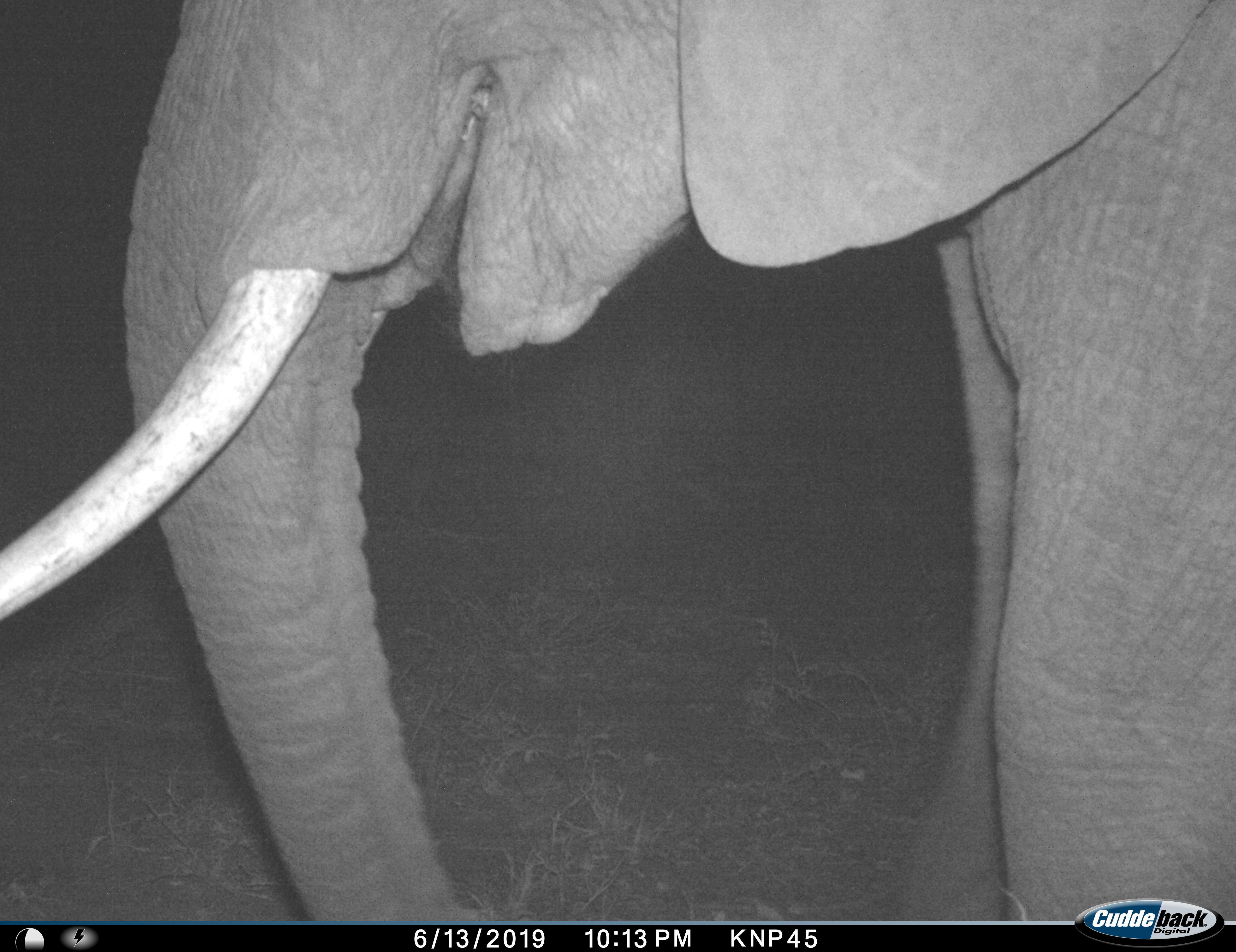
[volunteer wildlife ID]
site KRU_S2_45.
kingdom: Animalia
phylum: Chordata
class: Mammalia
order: Proboscidea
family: Elephantidae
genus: Loxodonta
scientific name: Loxodonta africana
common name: african bush elephant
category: elephant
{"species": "elephant (african bush elephant) (Loxodonta africana)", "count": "1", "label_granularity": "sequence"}